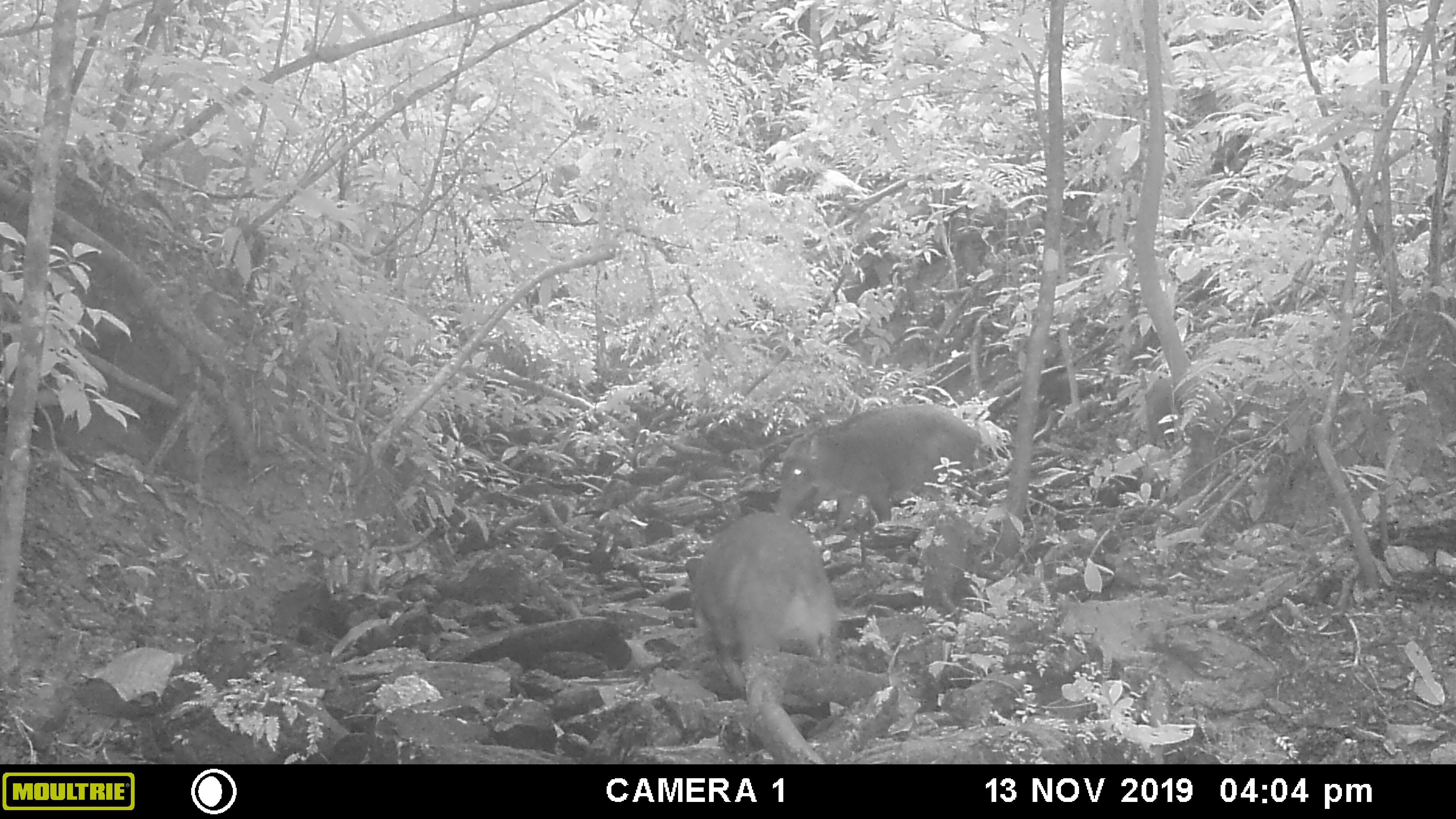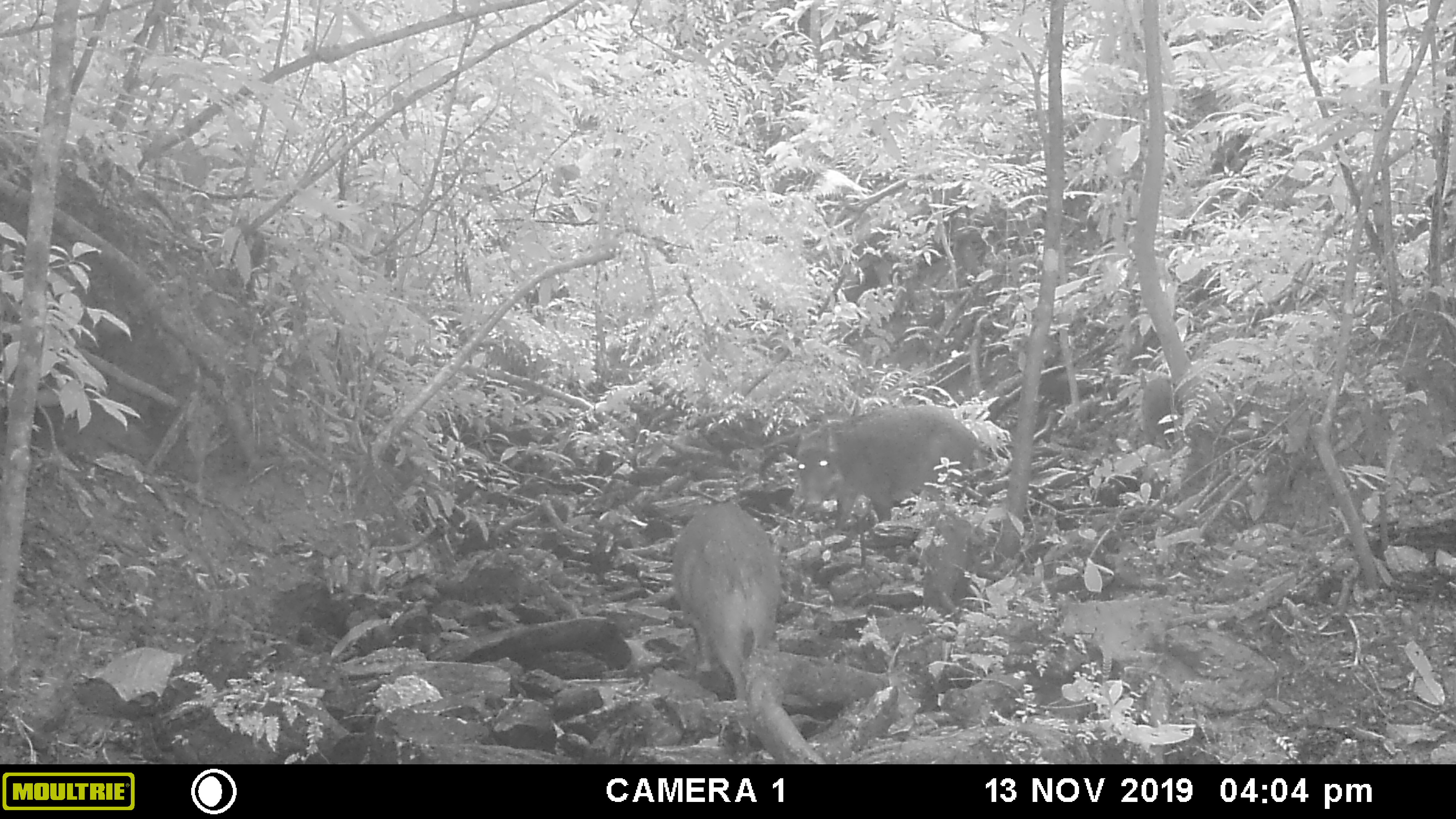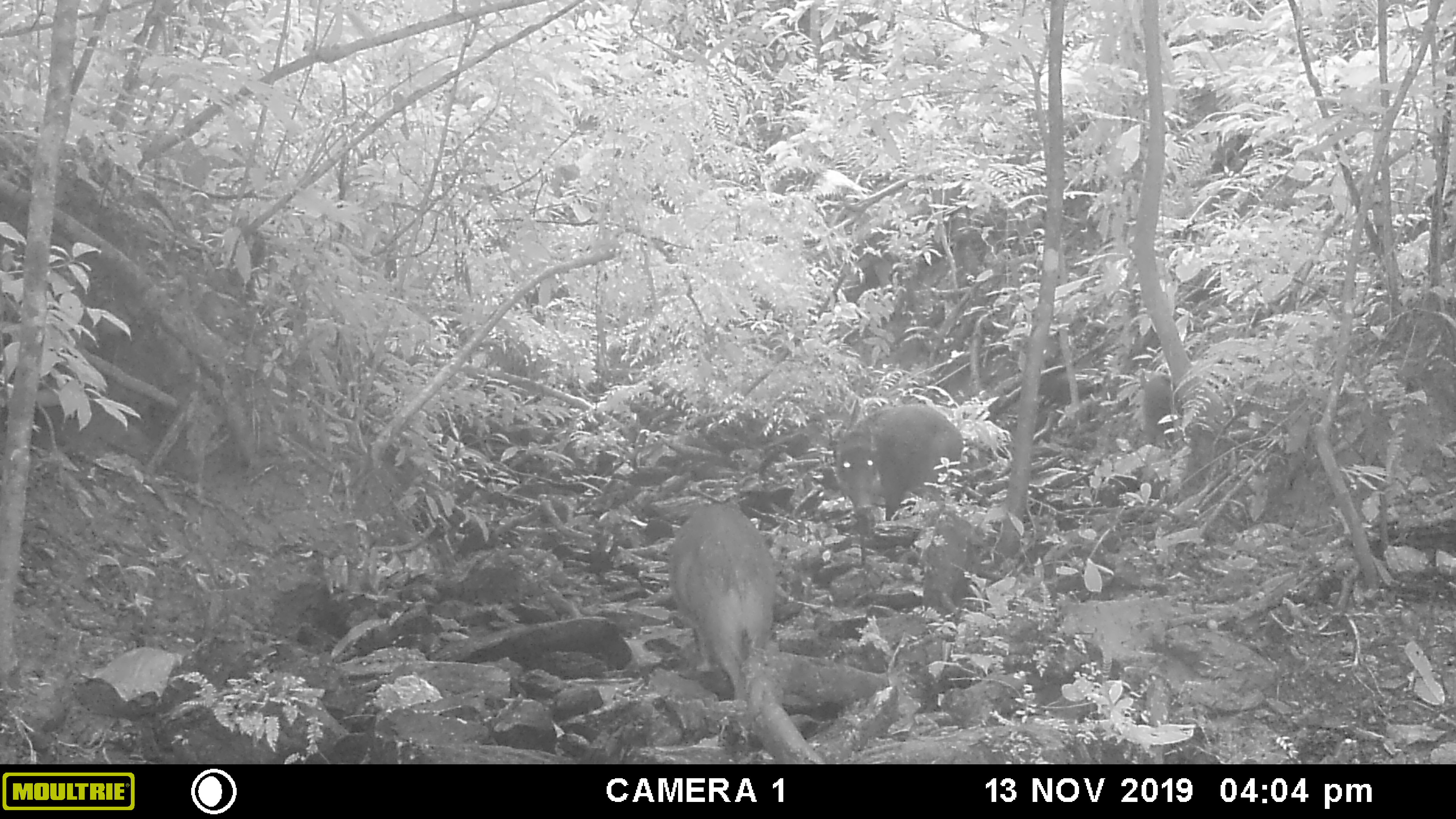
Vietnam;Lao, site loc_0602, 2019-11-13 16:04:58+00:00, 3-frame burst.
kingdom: Animalia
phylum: Chordata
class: Mammalia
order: Artiodactyla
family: Suidae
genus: Sus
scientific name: Sus scrofa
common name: eurasian wild pig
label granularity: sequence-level